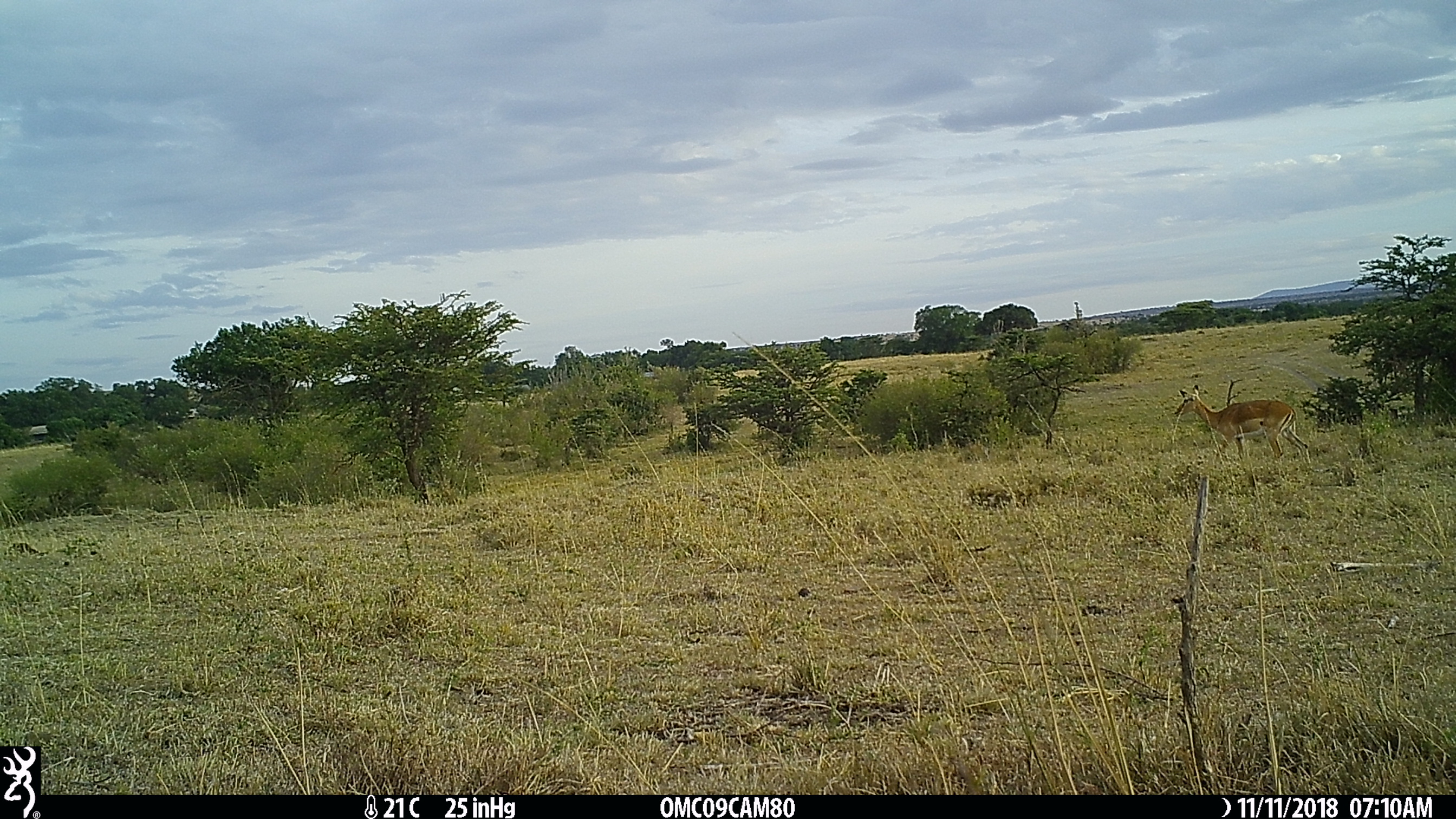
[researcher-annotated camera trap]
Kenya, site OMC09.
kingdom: Animalia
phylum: Chordata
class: Mammalia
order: Artiodactyla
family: Bovidae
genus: Aepyceros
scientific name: Aepyceros melampus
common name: impala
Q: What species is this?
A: Impala (Aepyceros melampus).